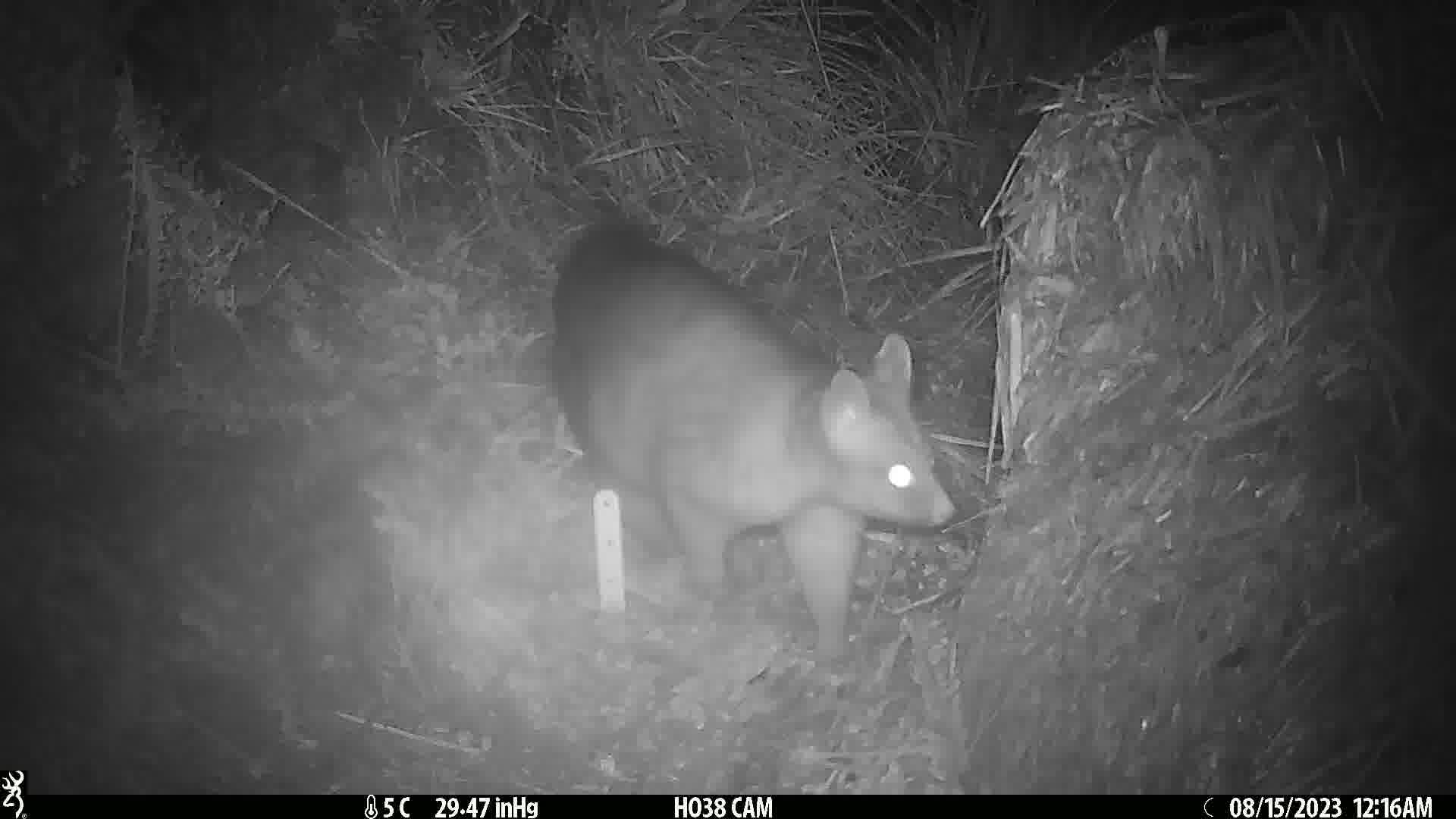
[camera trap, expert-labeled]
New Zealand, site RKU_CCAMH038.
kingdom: Animalia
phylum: Chordata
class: Mammalia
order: Diprotodontia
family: Phalangeridae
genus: Trichosurus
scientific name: Trichosurus vulpecula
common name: common brushtail possum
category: possum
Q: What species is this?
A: Possum (common brushtail possum) (Trichosurus vulpecula).